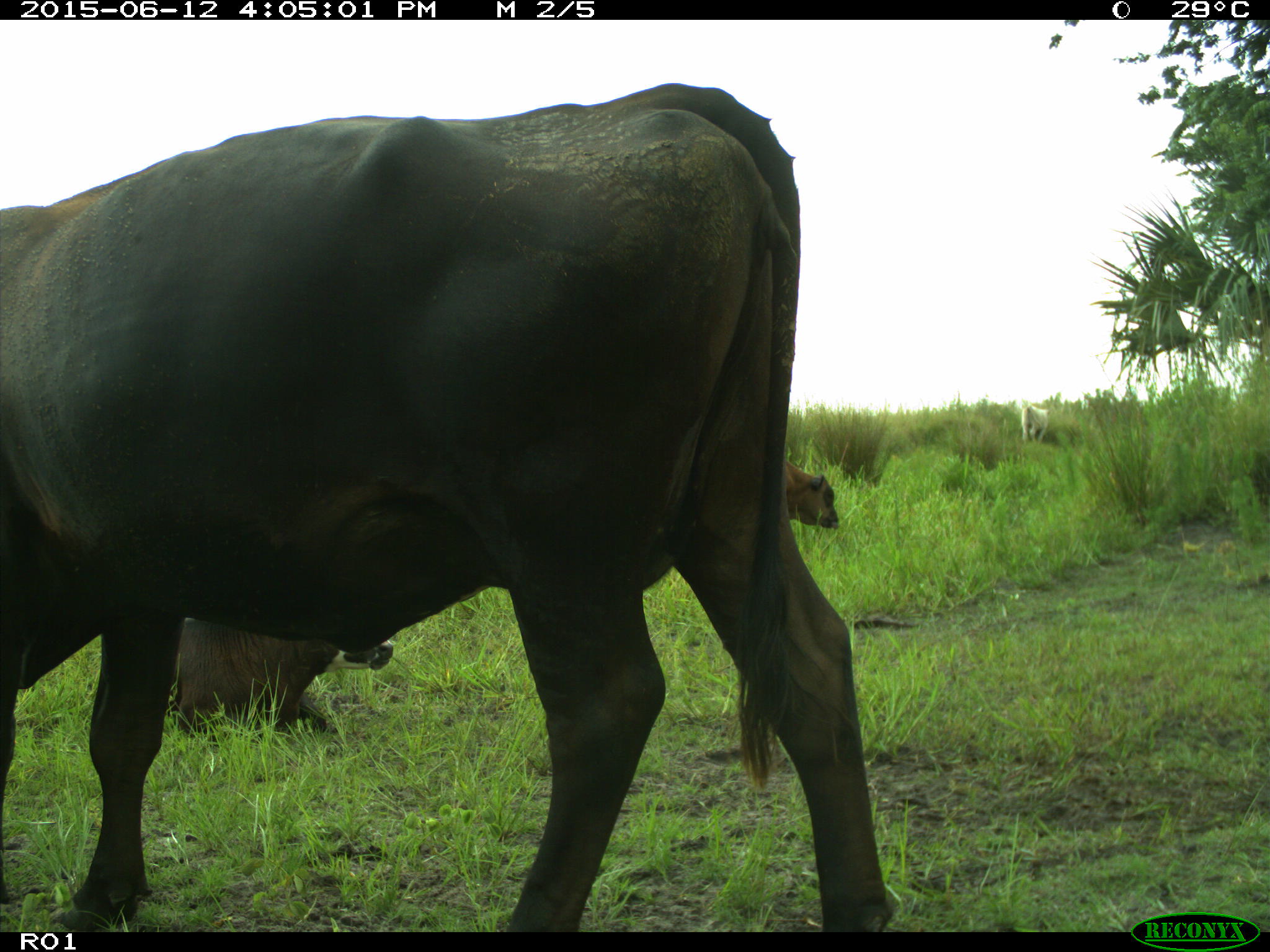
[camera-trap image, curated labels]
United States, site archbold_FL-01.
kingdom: Animalia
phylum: Chordata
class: Mammalia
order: Artiodactyla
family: Bovidae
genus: Bos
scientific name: Bos taurus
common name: domestic cow